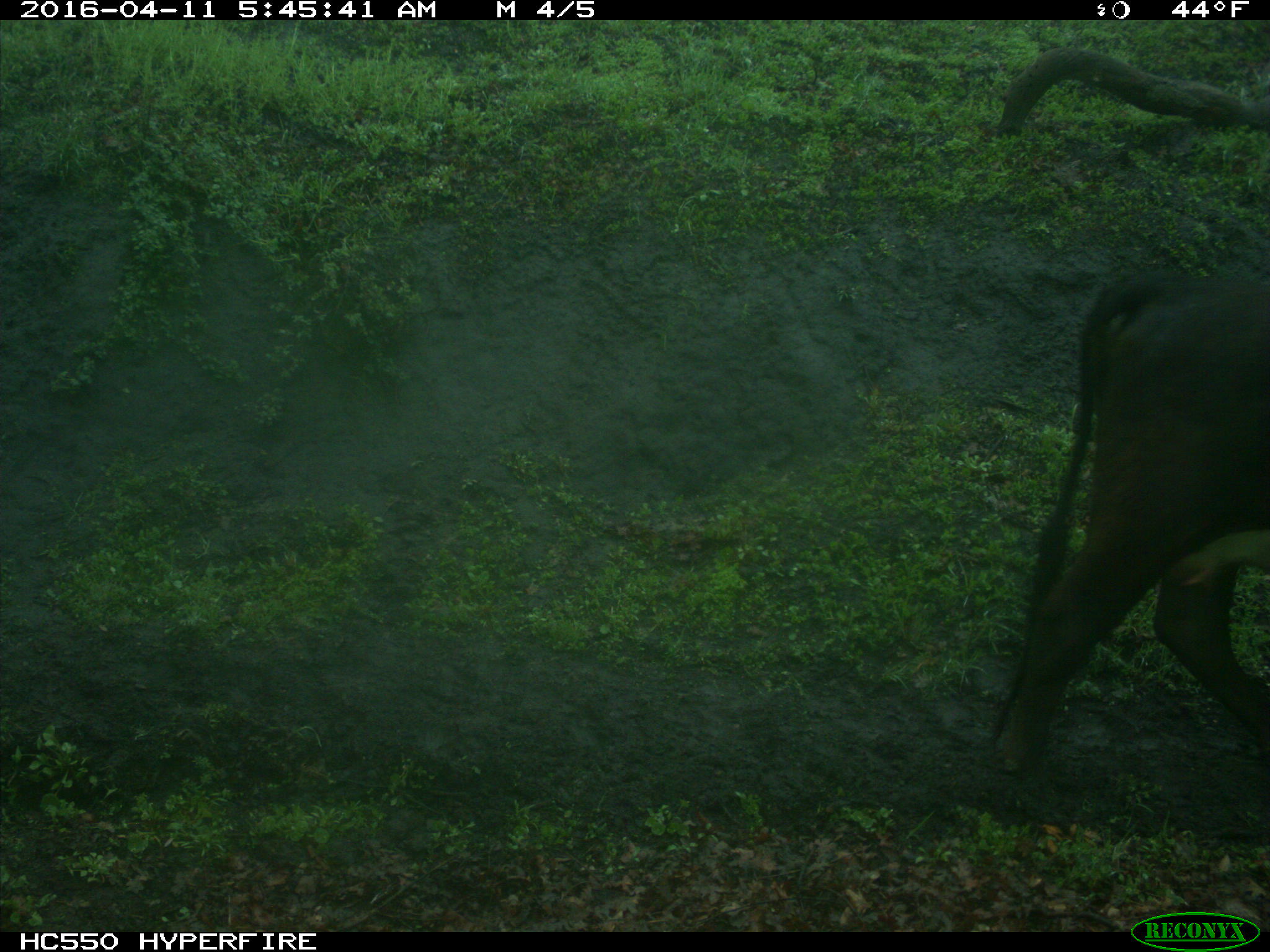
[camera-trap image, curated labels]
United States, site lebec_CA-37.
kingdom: Animalia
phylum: Chordata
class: Mammalia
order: Artiodactyla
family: Bovidae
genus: Bos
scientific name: Bos taurus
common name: domestic cow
Bos taurus (domestic cow).